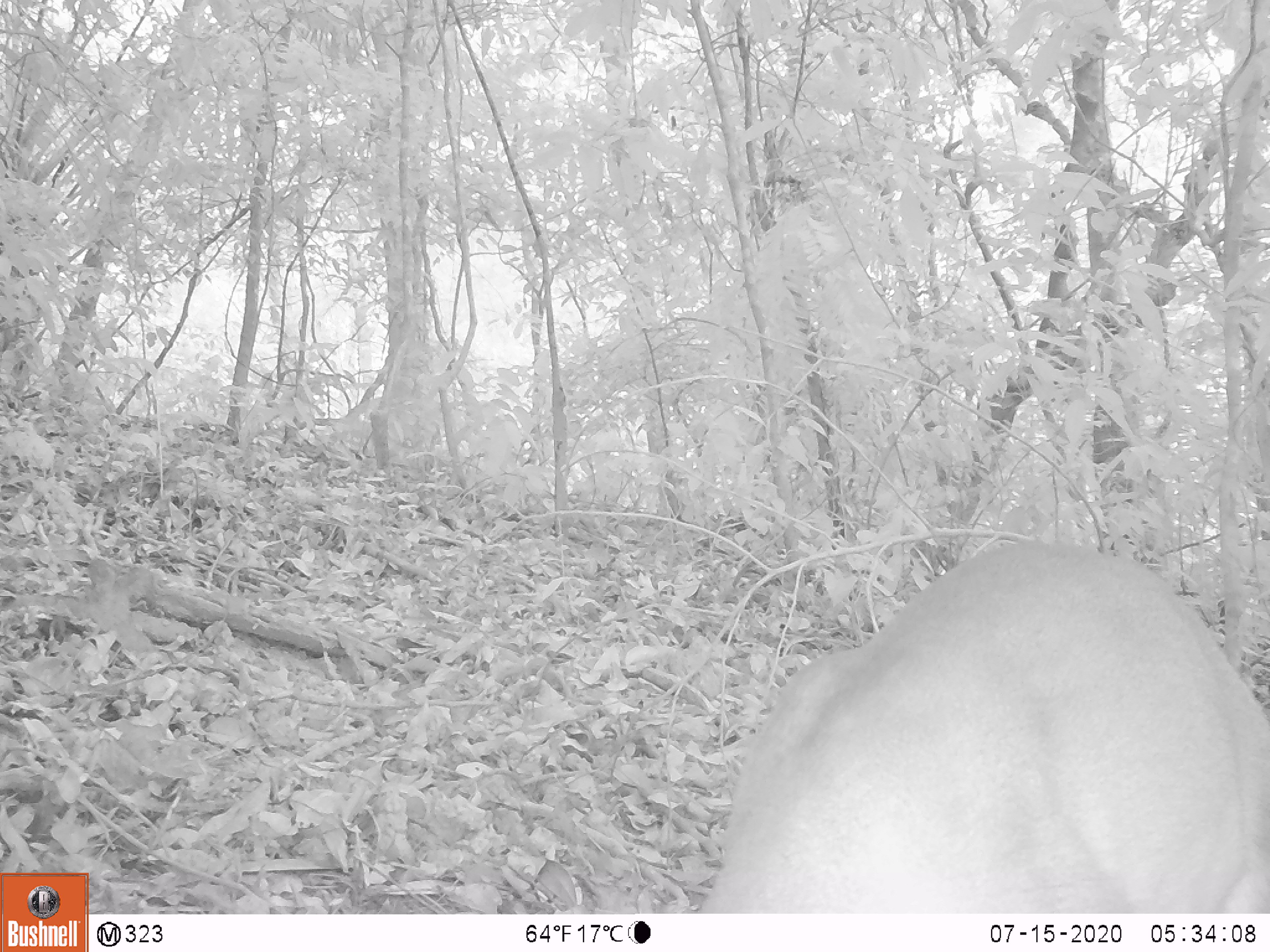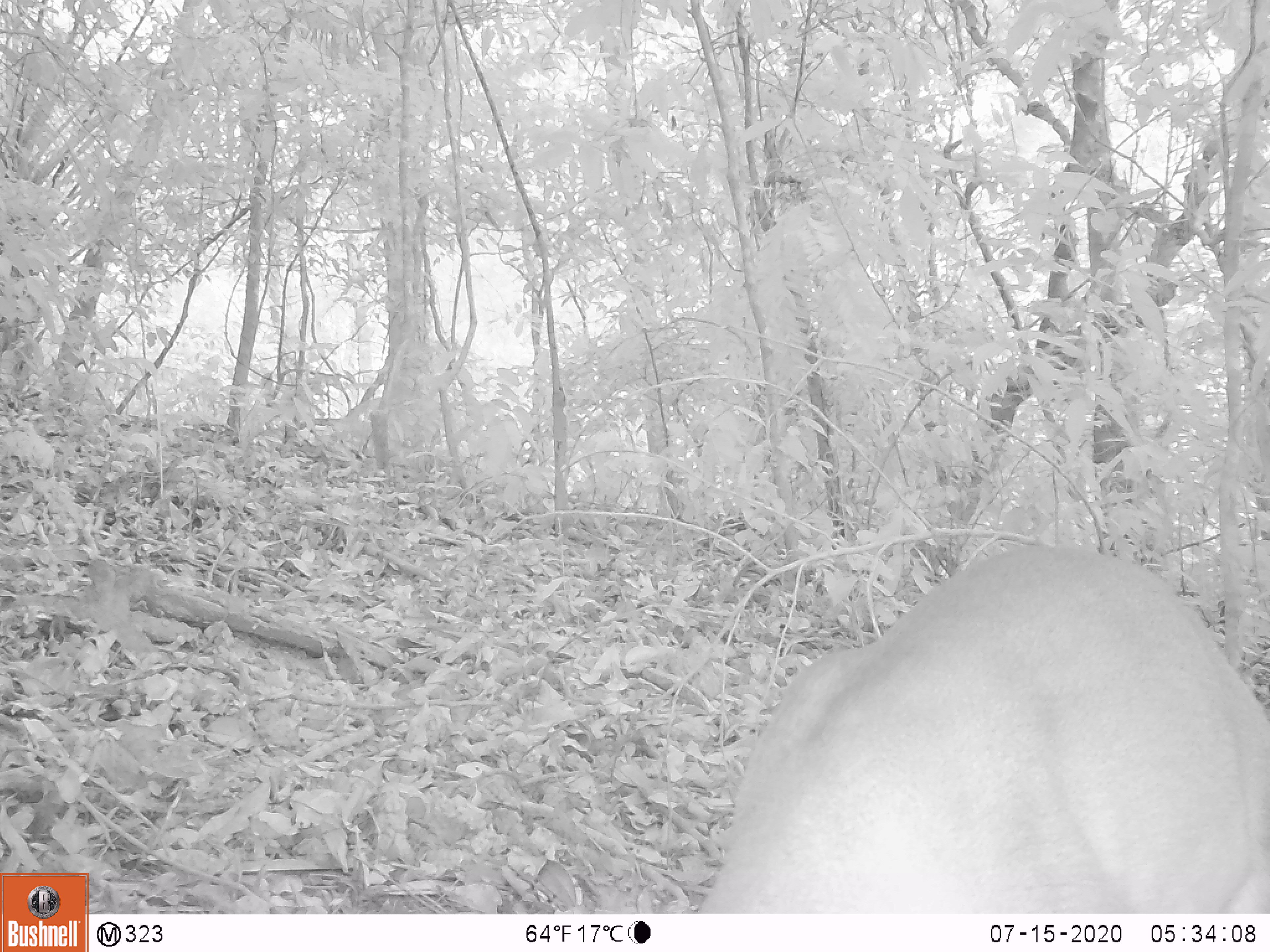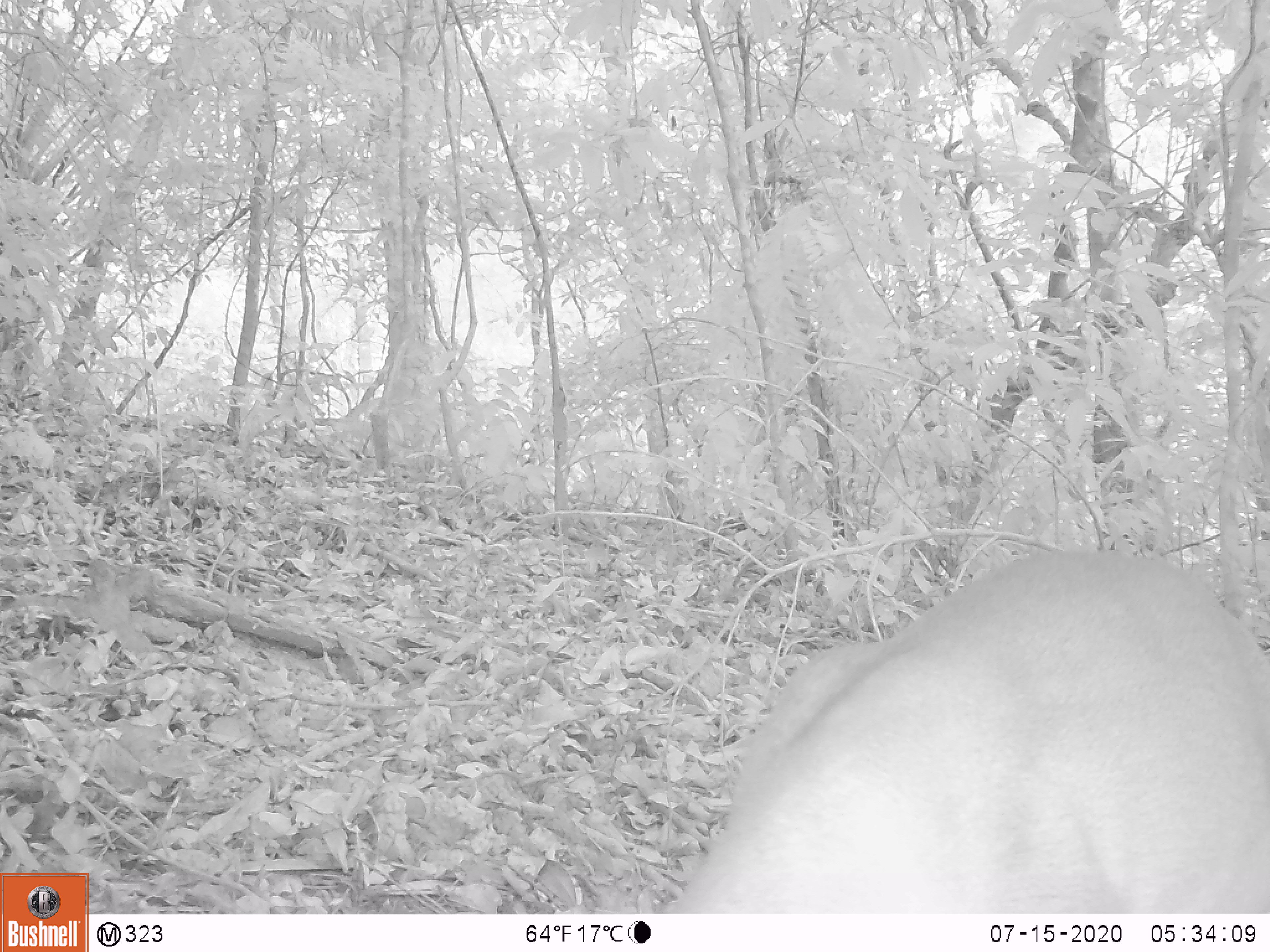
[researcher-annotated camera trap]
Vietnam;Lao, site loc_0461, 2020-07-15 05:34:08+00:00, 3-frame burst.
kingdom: Animalia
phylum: Chordata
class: Mammalia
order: Artiodactyla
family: Cervidae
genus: Muntiacus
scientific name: Muntiacus vuquangensis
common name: large-antlered muntjac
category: large antlered muntjac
Large antlered muntjac (large-antlered muntjac) (Muntiacus vuquangensis). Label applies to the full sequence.